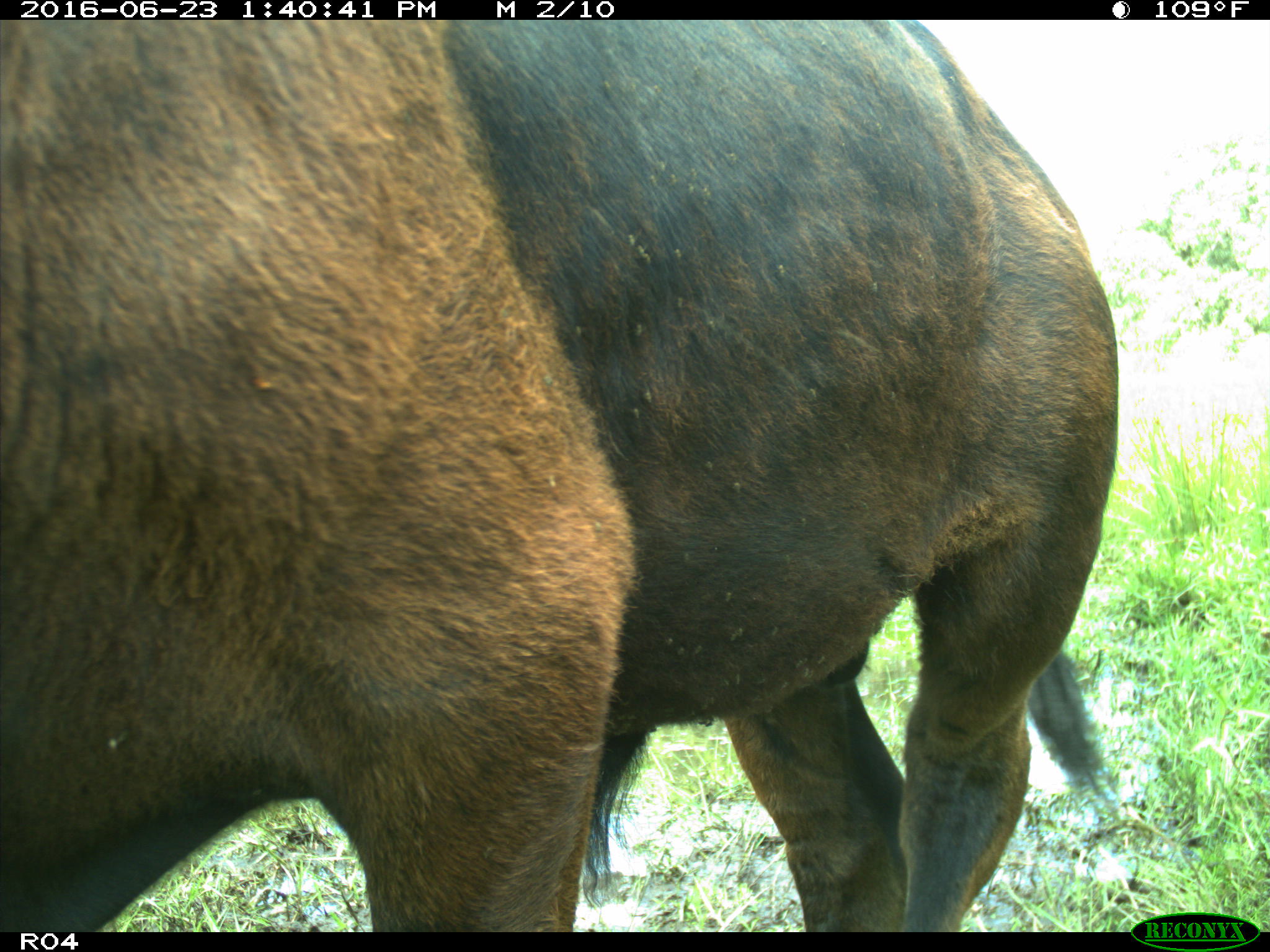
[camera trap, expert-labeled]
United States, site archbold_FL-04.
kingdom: Animalia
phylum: Chordata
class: Mammalia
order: Artiodactyla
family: Bovidae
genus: Bos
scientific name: Bos taurus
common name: domestic cow